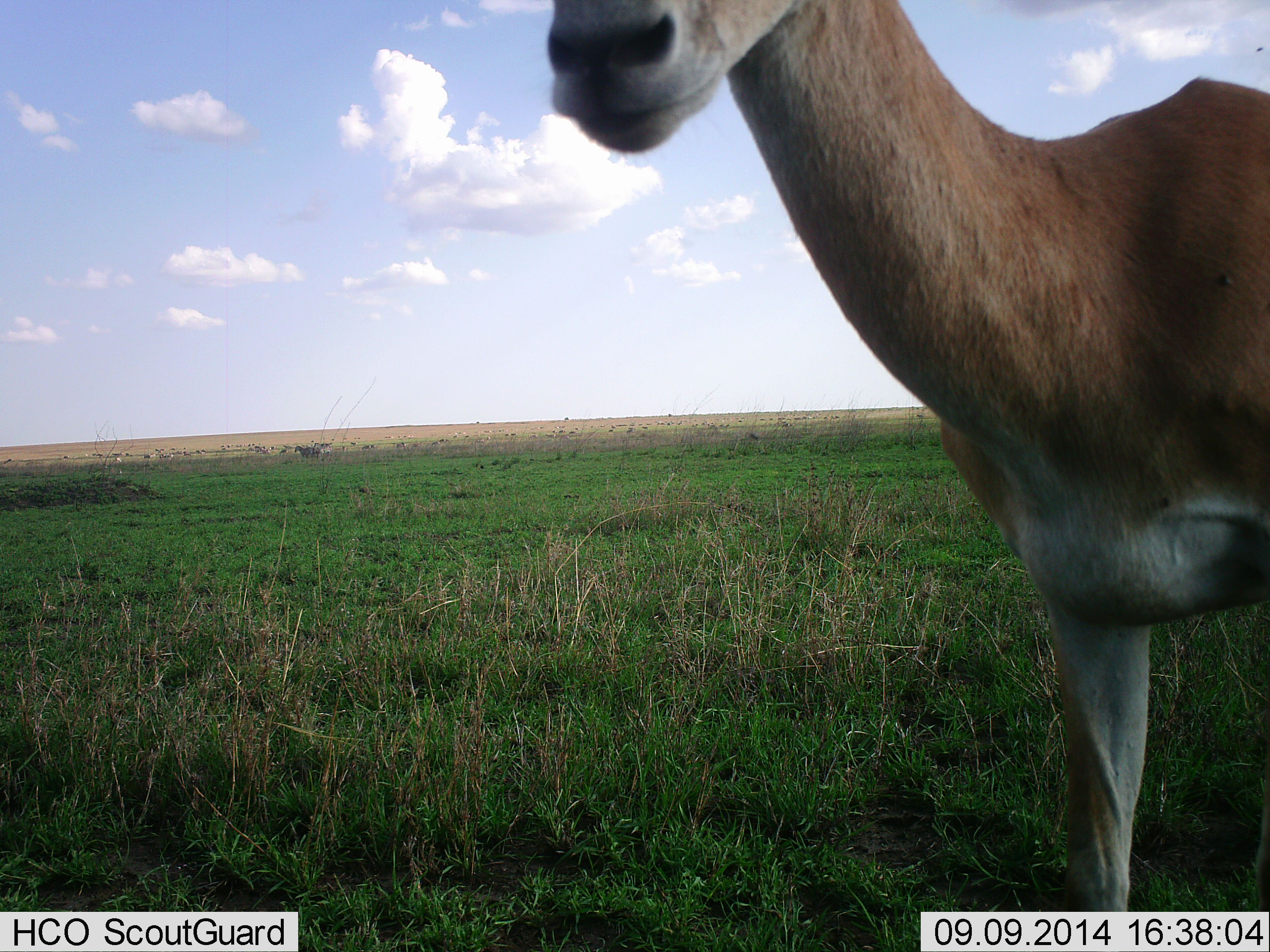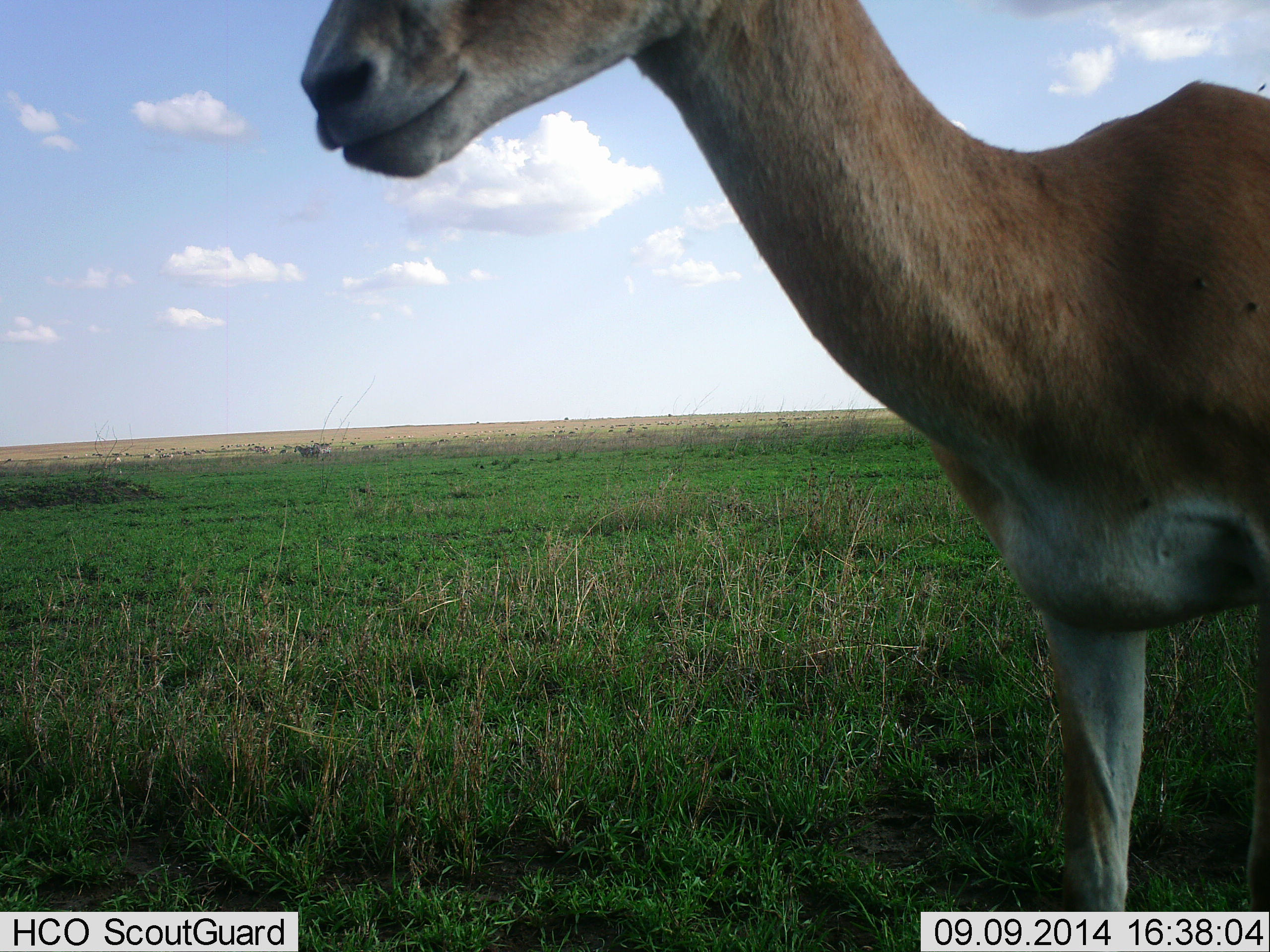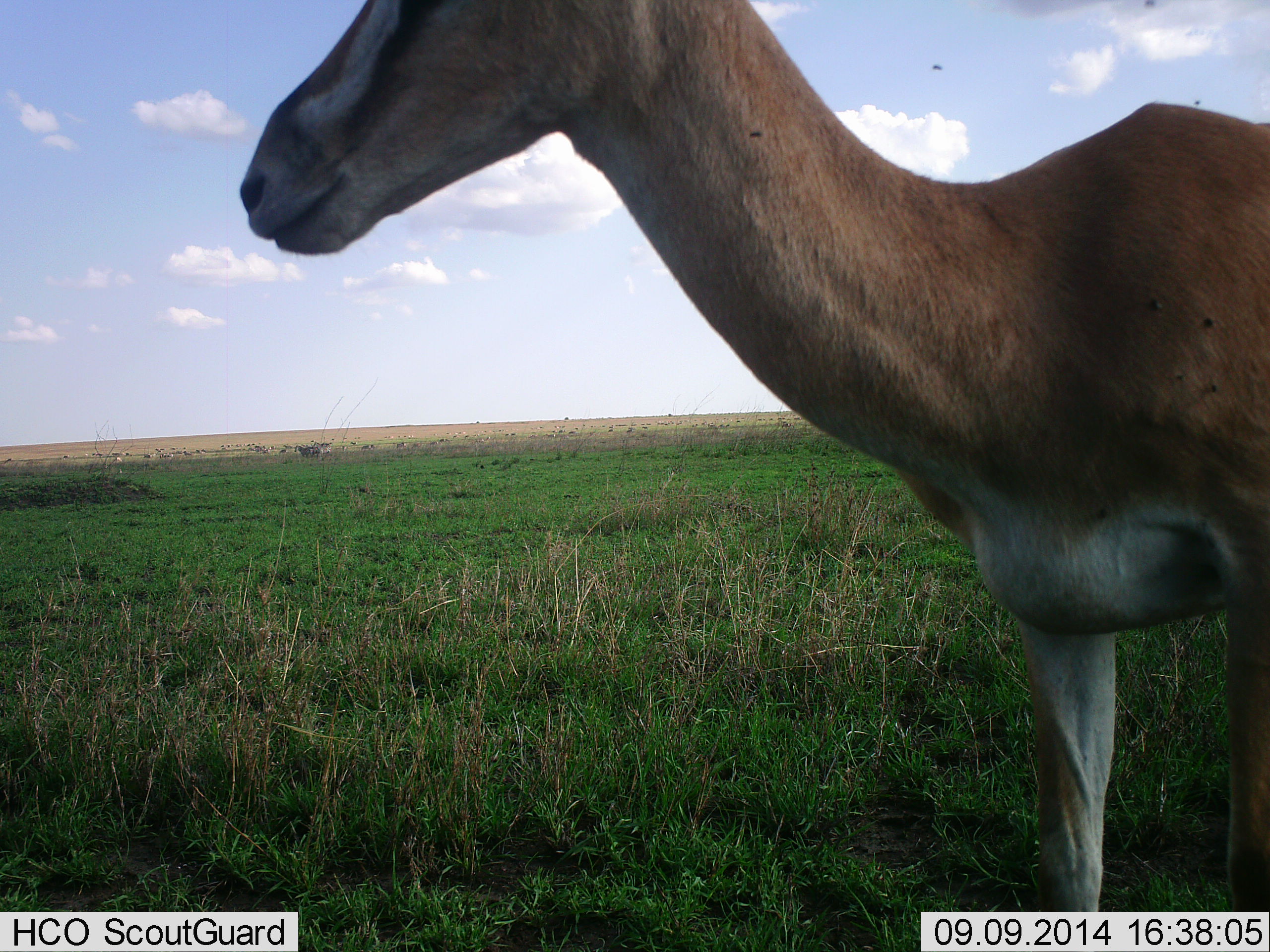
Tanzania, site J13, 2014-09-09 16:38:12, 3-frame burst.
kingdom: Animalia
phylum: Chordata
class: Mammalia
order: Artiodactyla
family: Bovidae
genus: Nanger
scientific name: Nanger granti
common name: grant's gazelle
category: gazellegrants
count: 1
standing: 100%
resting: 0%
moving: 0%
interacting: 0%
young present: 0%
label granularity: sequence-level